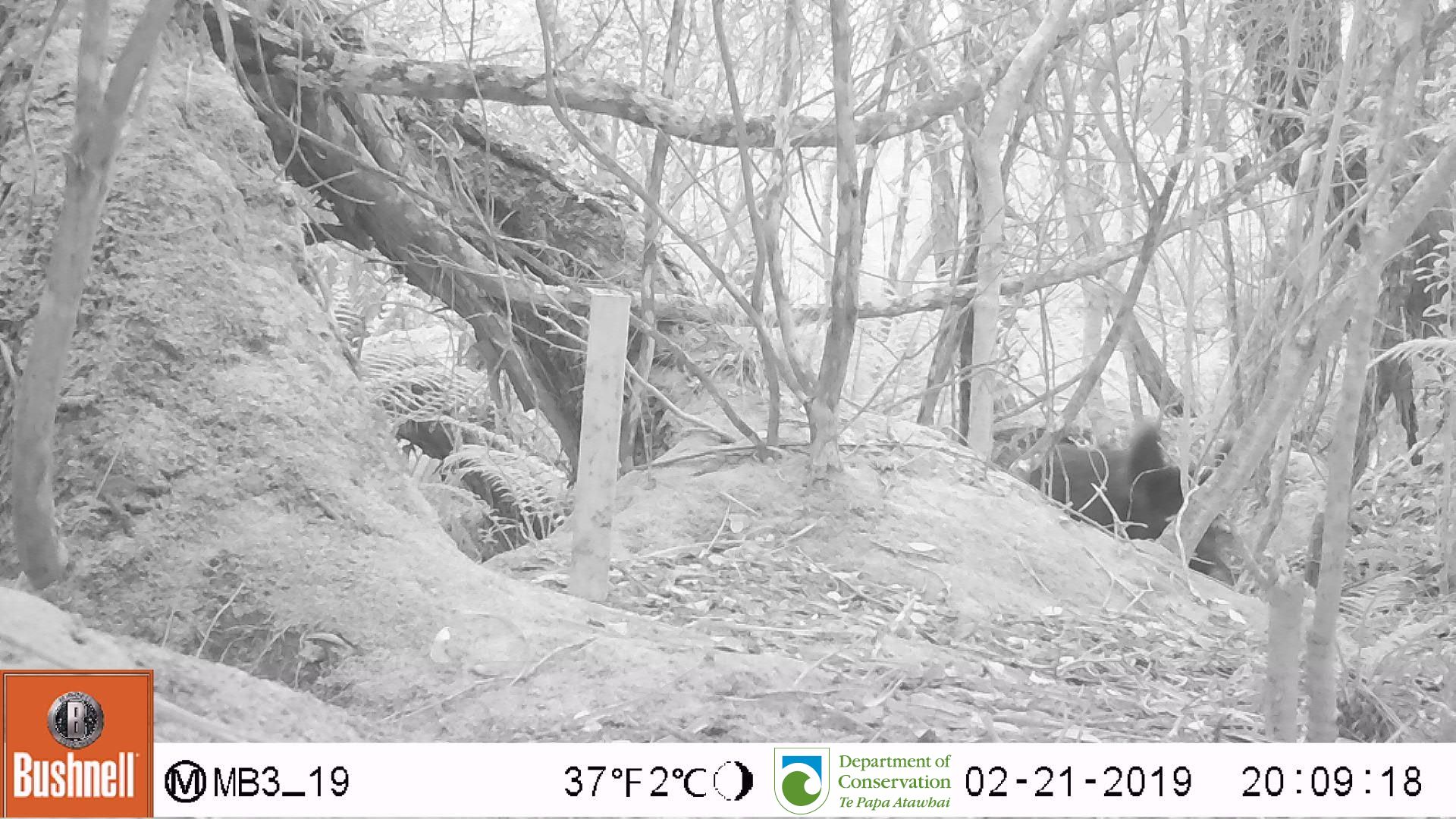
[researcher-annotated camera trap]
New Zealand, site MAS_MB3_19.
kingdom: Animalia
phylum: Chordata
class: Mammalia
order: Artiodactyla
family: Suidae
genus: Sus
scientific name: Sus scrofa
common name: pig